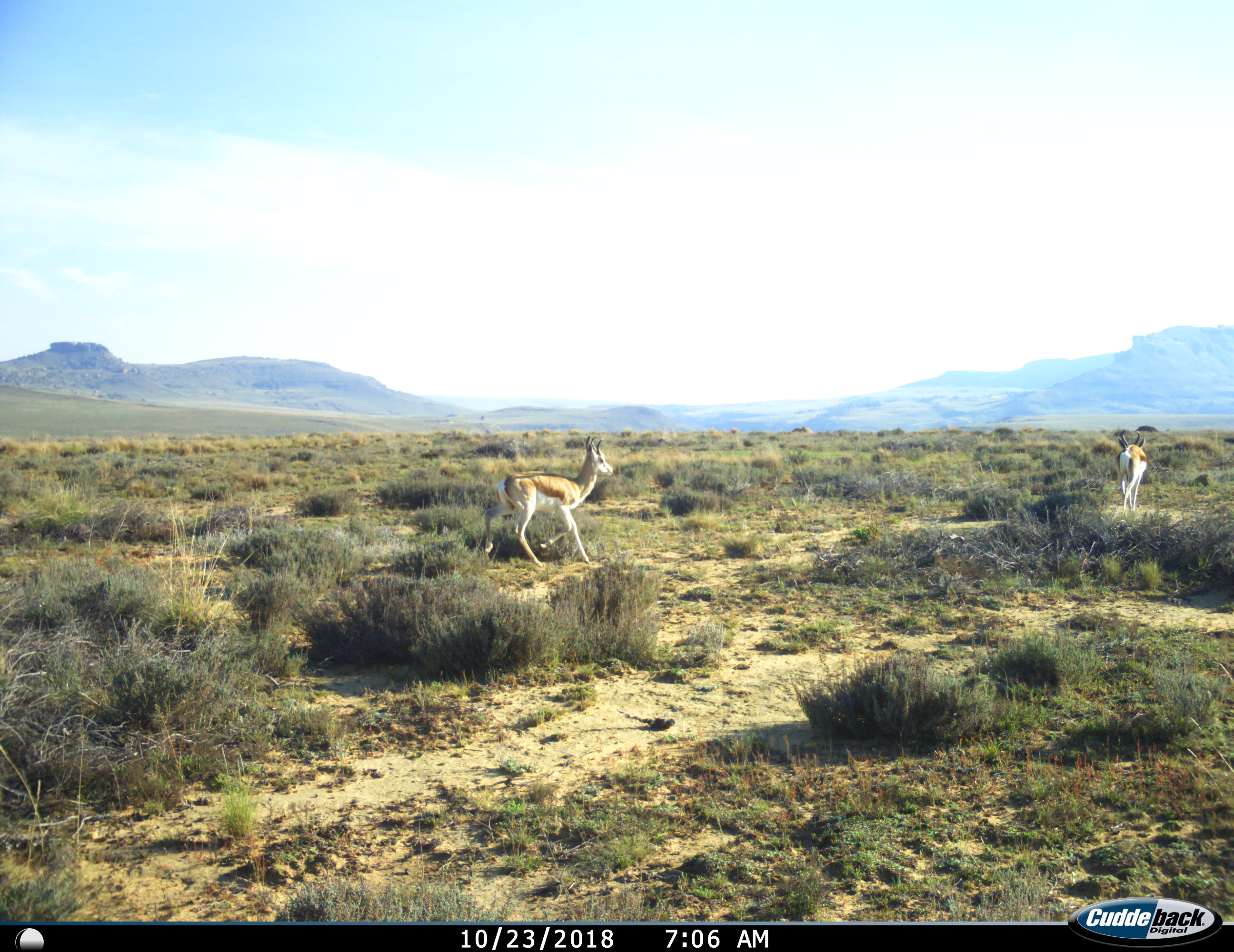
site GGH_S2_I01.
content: unidentified animal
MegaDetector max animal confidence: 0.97